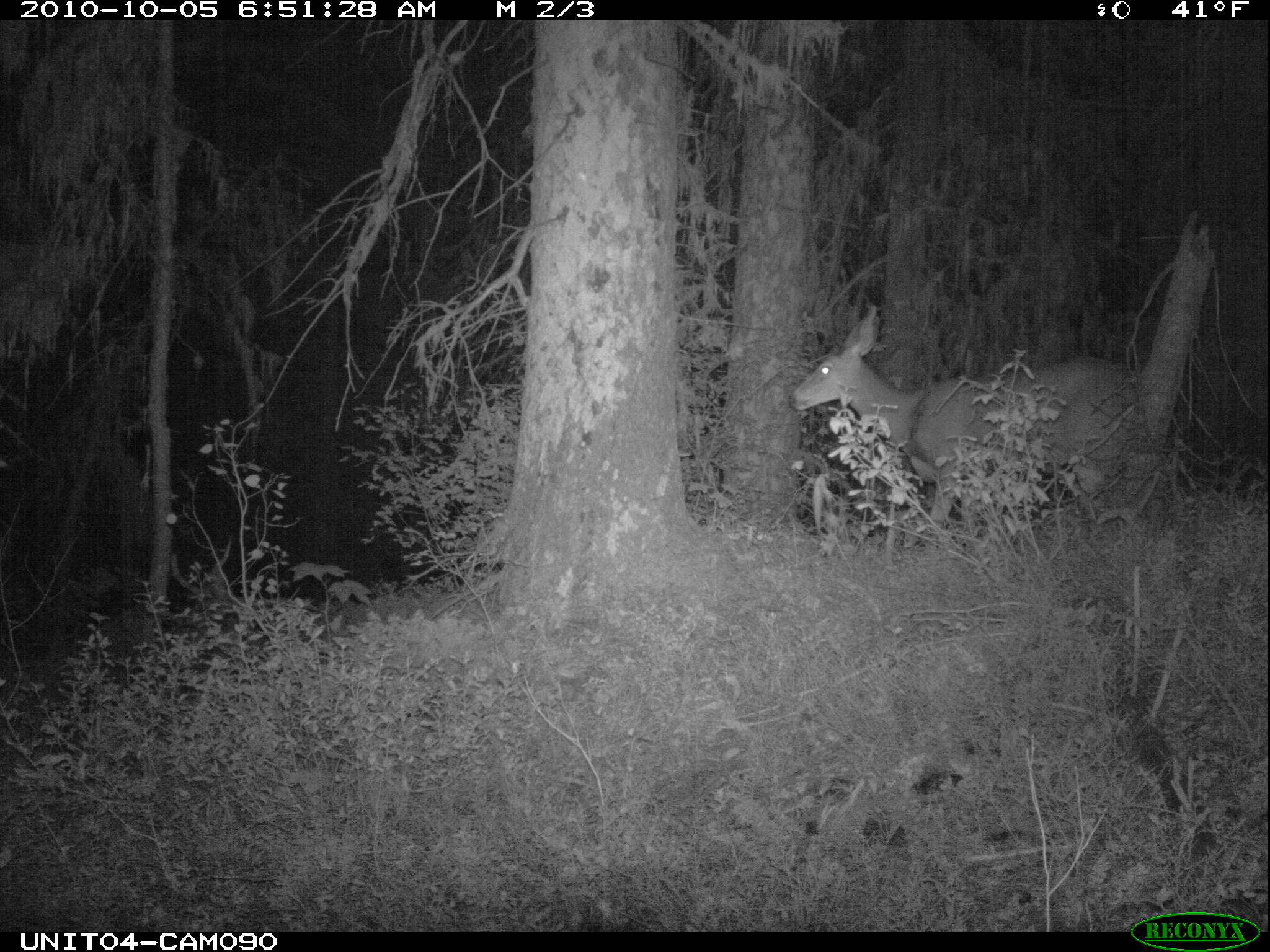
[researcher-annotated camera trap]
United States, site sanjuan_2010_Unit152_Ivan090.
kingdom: Animalia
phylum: Chordata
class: Mammalia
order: Artiodactyla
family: Cervidae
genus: Odocoileus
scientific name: Odocoileus hemionus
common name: mule deer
Odocoileus hemionus (mule deer).